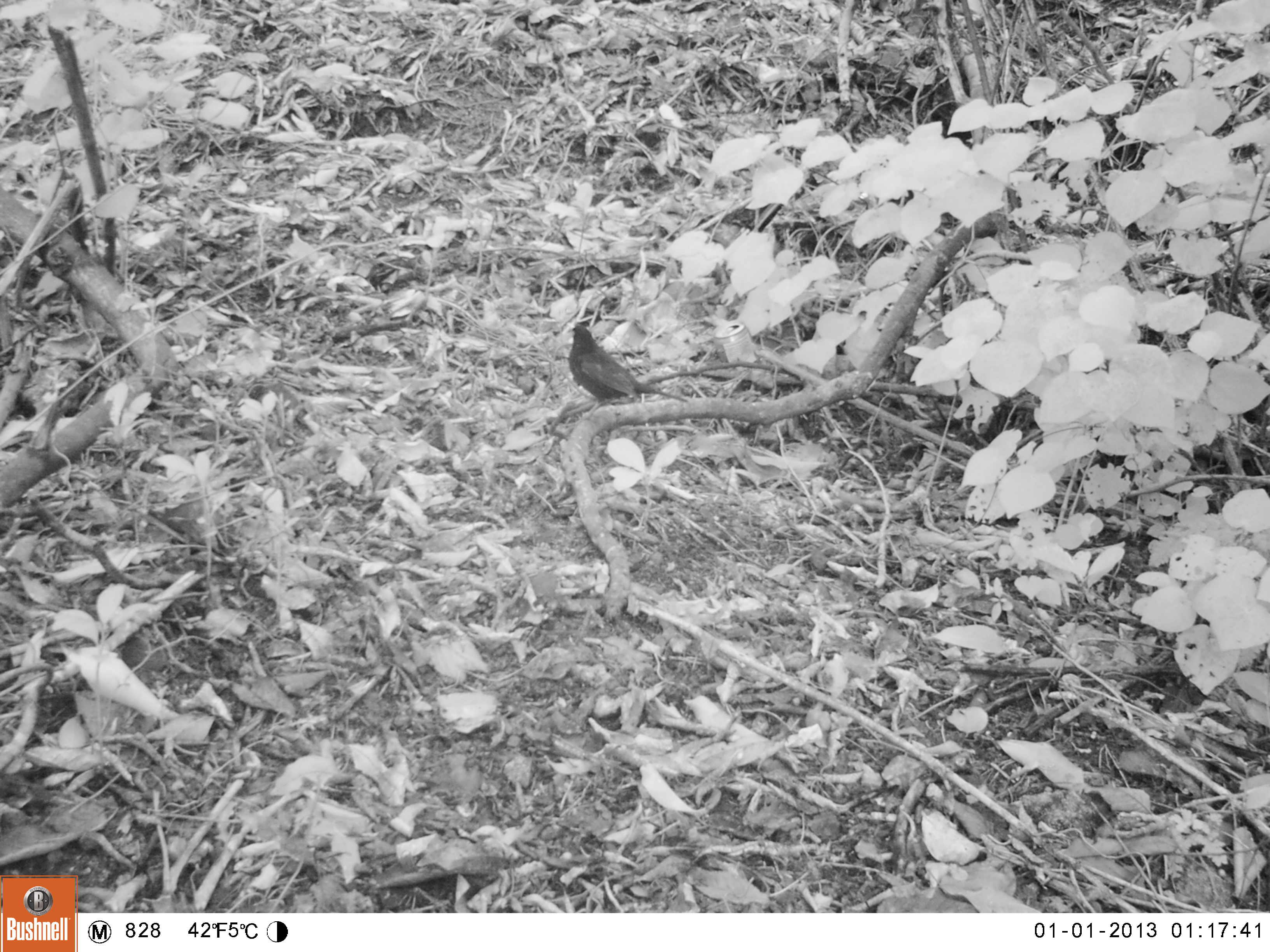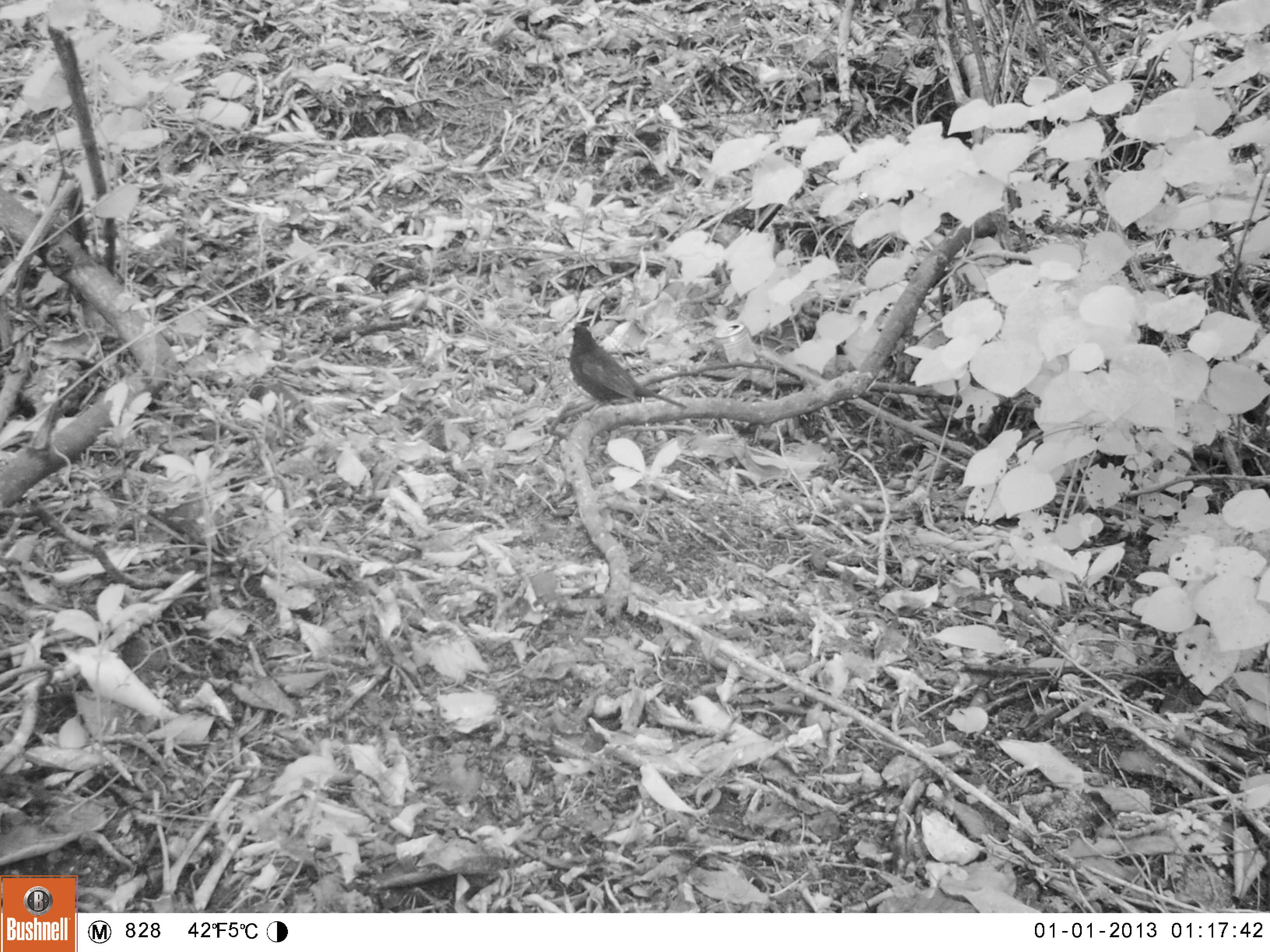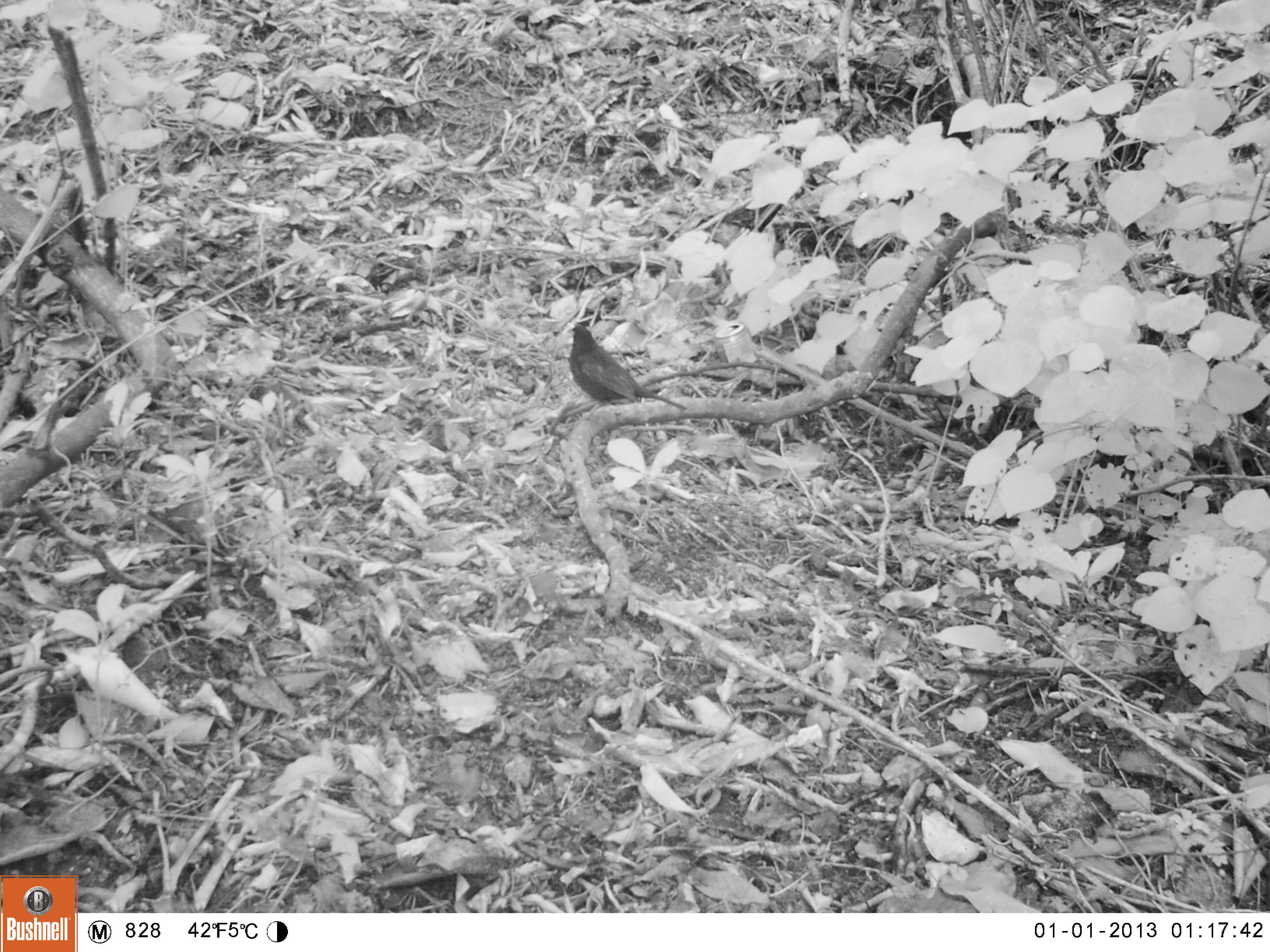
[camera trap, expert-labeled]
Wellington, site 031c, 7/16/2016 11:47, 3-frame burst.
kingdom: Animalia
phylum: Chordata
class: Aves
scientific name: Aves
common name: bird